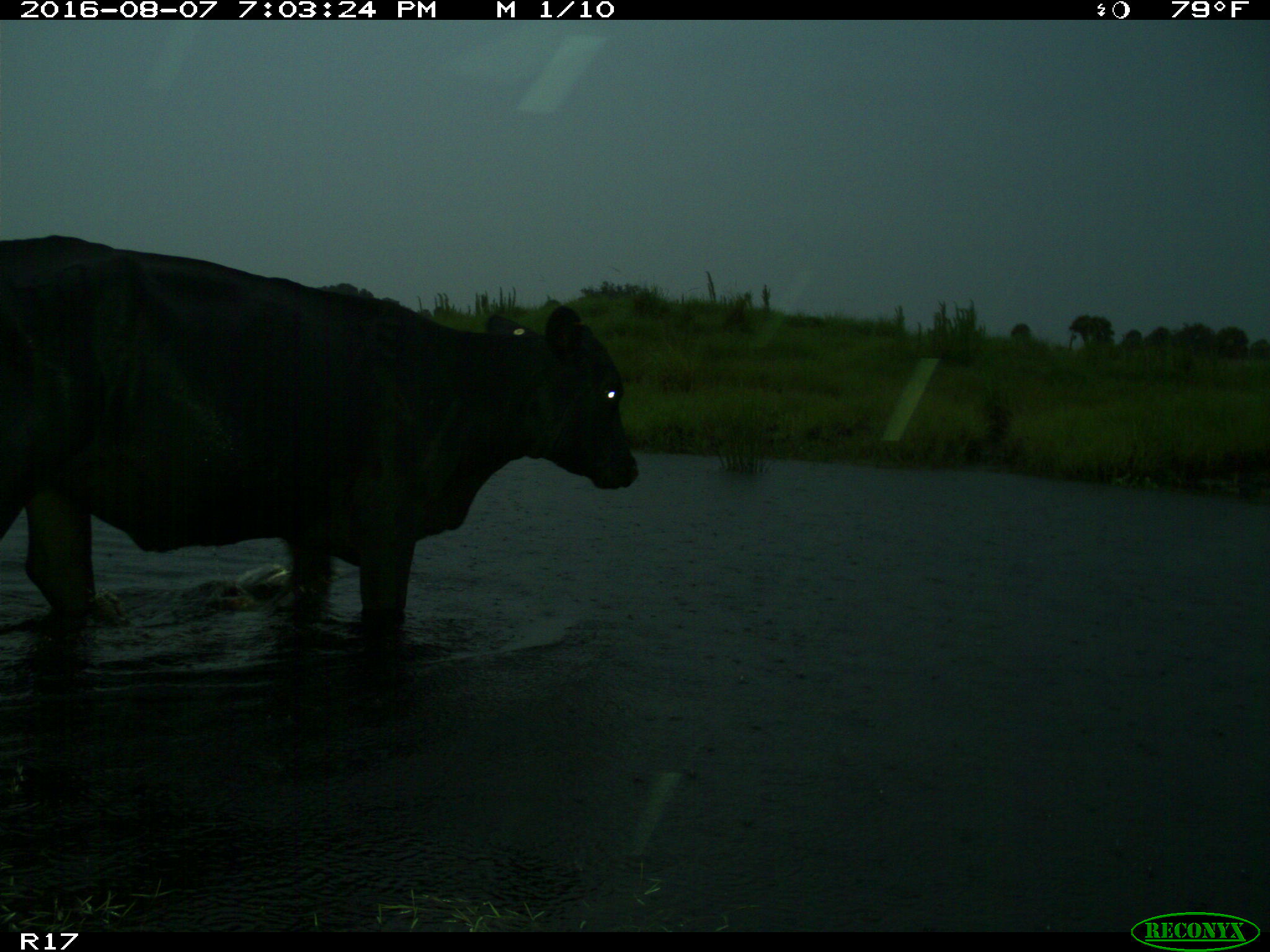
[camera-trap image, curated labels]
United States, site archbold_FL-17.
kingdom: Animalia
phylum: Chordata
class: Mammalia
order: Artiodactyla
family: Bovidae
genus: Bos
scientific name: Bos taurus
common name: domestic cow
Bos taurus (domestic cow).